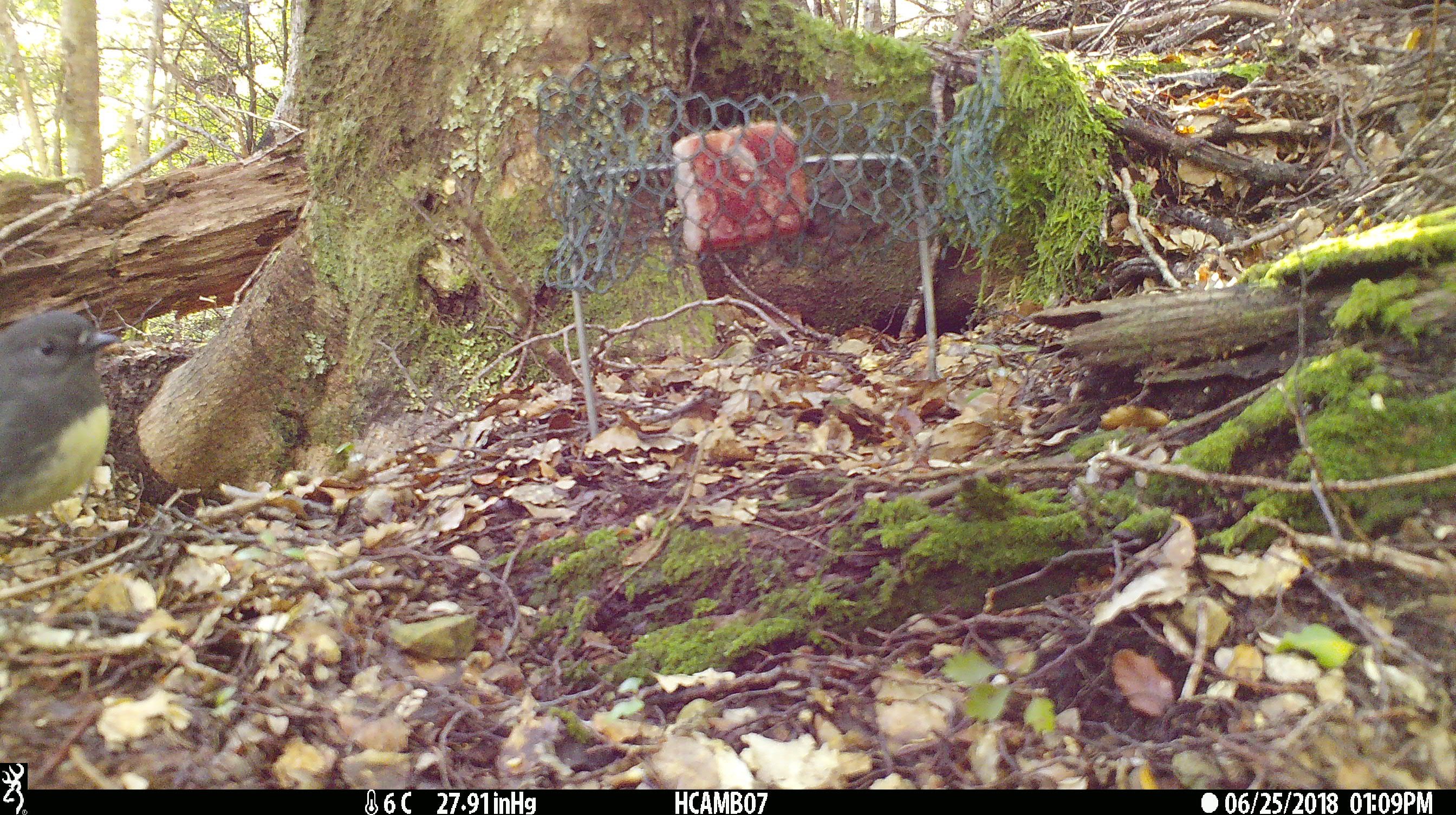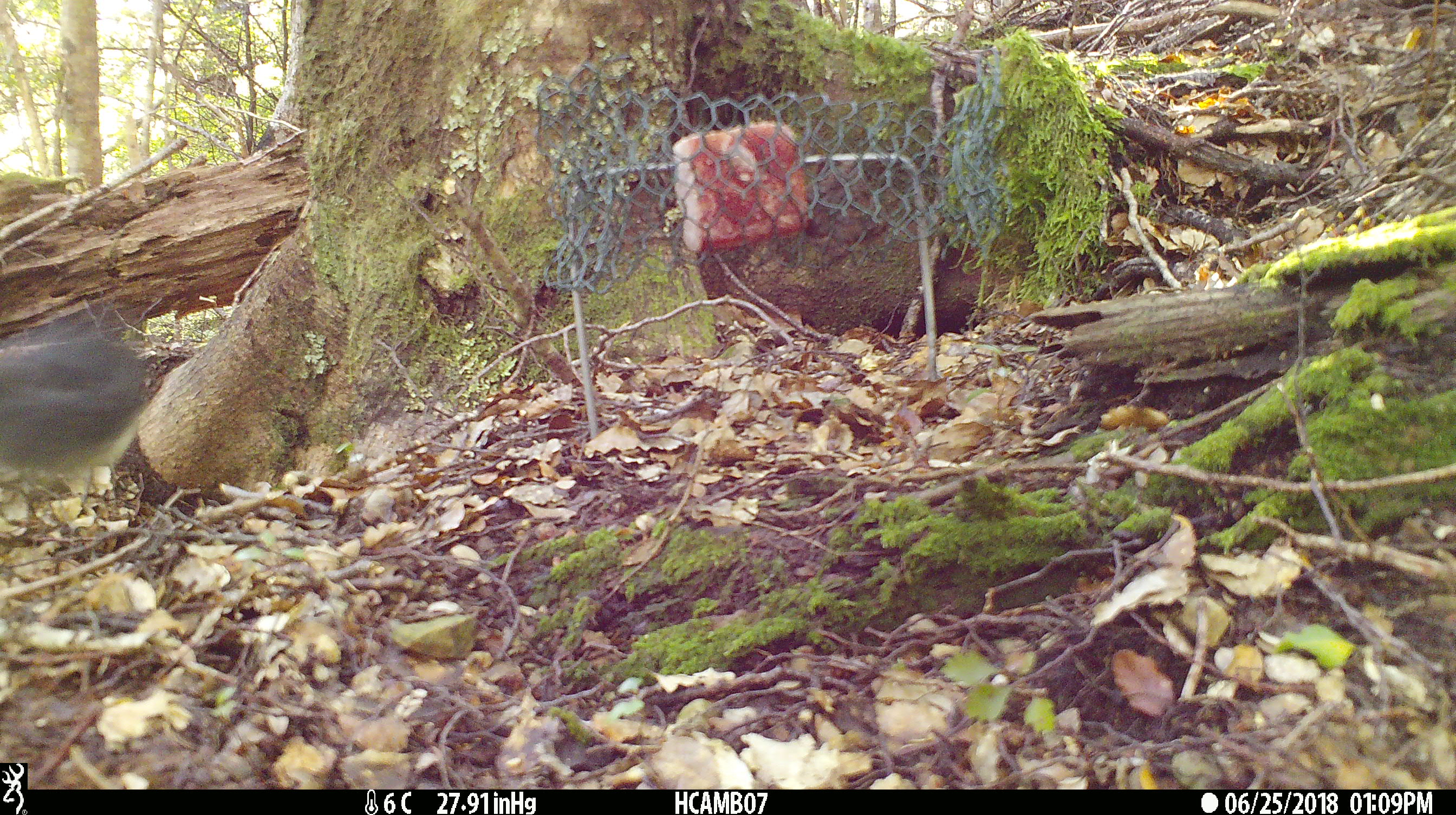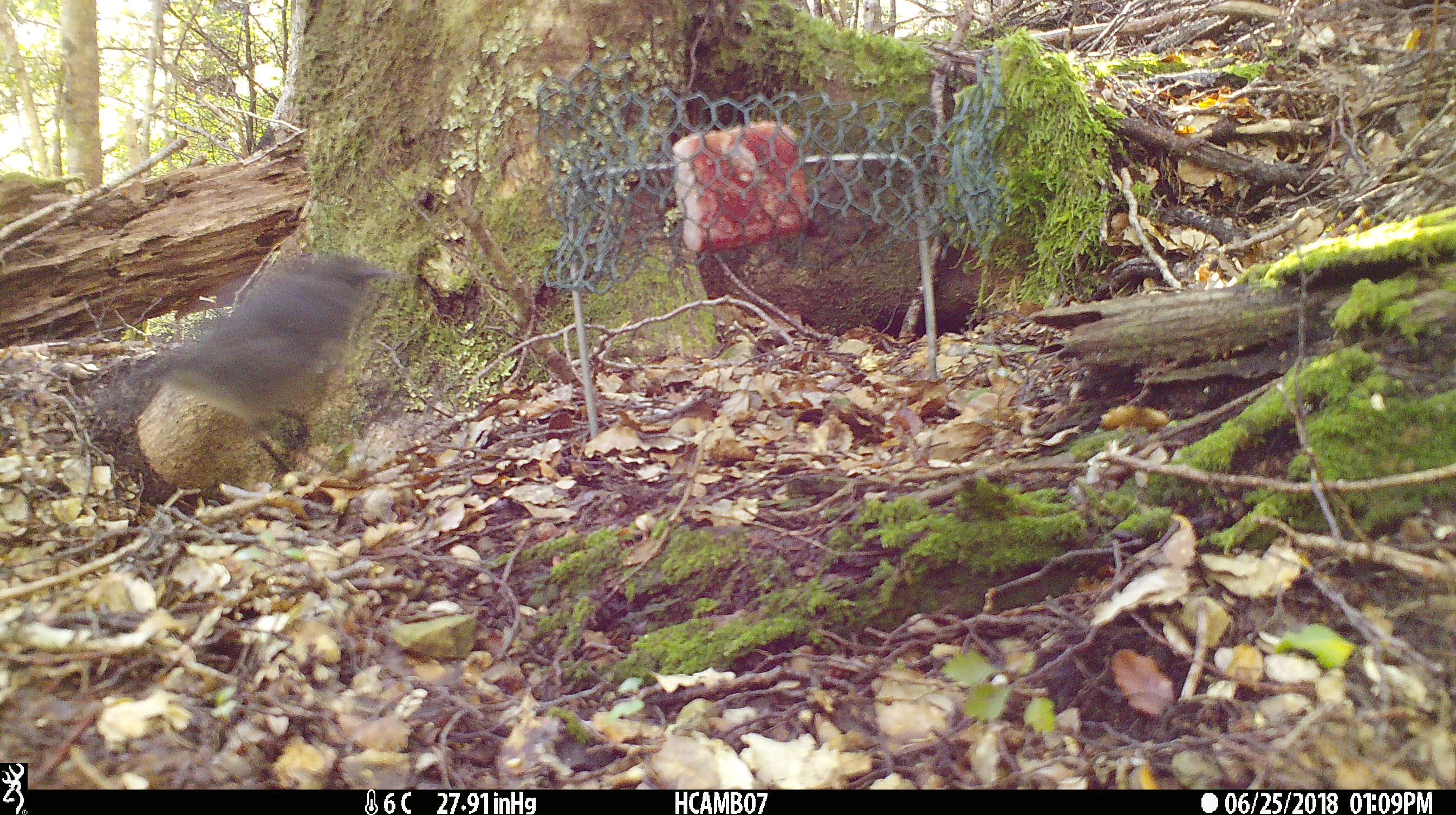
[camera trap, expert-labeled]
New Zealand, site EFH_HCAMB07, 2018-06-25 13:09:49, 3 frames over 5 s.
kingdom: Animalia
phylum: Chordata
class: Aves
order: Passeriformes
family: Petroicidae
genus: Petroica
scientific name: Petroica australis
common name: new zealand robin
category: robin